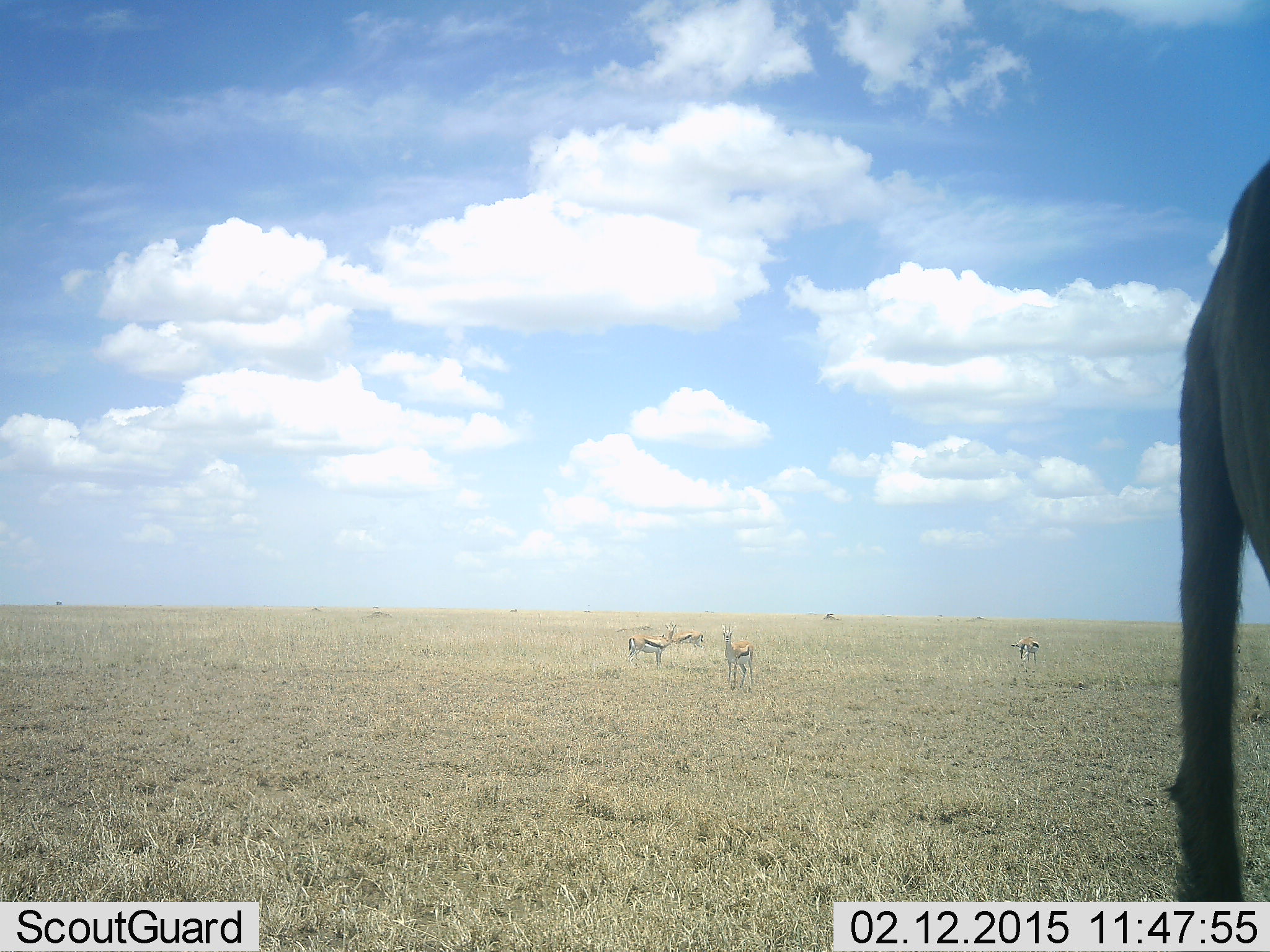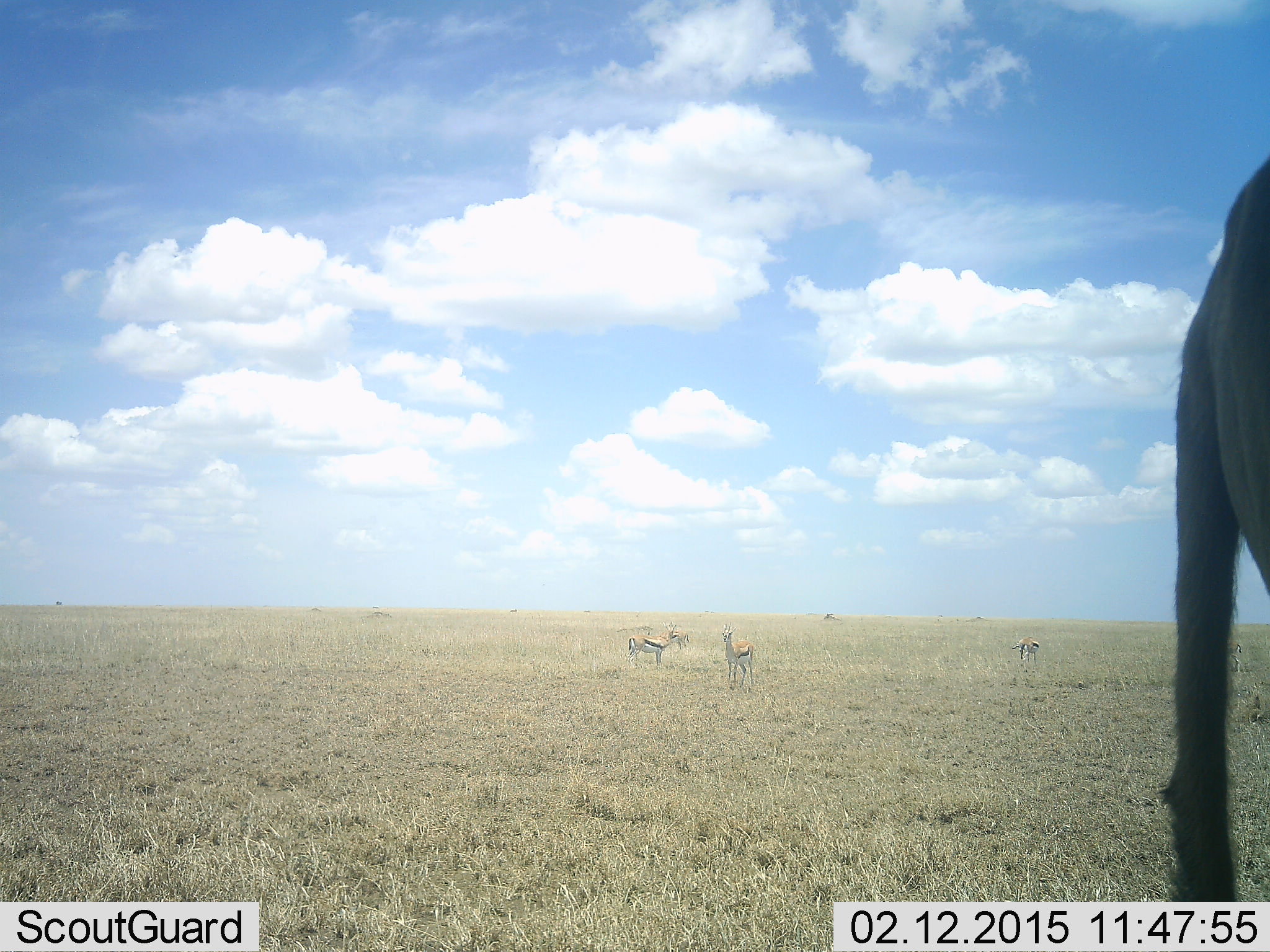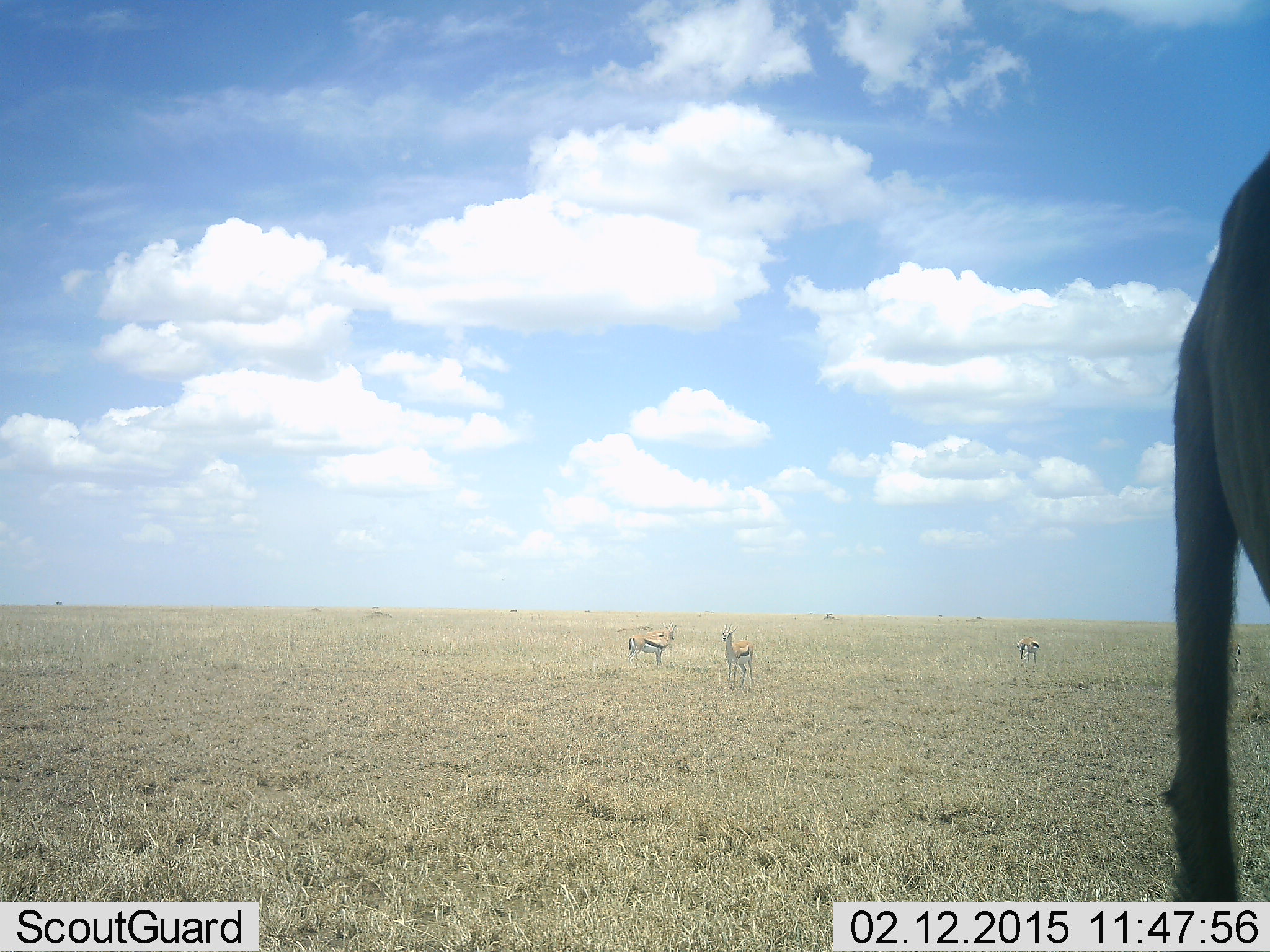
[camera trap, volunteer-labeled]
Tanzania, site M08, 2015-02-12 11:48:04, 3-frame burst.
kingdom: Animalia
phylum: Chordata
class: Mammalia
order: Artiodactyla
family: Bovidae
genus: Eudorcas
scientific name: Eudorcas thomsonii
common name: thomson's gazelle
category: gazellethomsons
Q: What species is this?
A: Gazellethomsons (thomson's gazelle) (Eudorcas thomsonii).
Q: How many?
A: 5.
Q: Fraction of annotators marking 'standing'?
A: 94%.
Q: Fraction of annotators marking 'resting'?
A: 0%.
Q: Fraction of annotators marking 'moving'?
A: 31%.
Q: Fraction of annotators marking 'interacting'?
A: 6%.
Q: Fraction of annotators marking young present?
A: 0%.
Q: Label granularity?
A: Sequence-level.